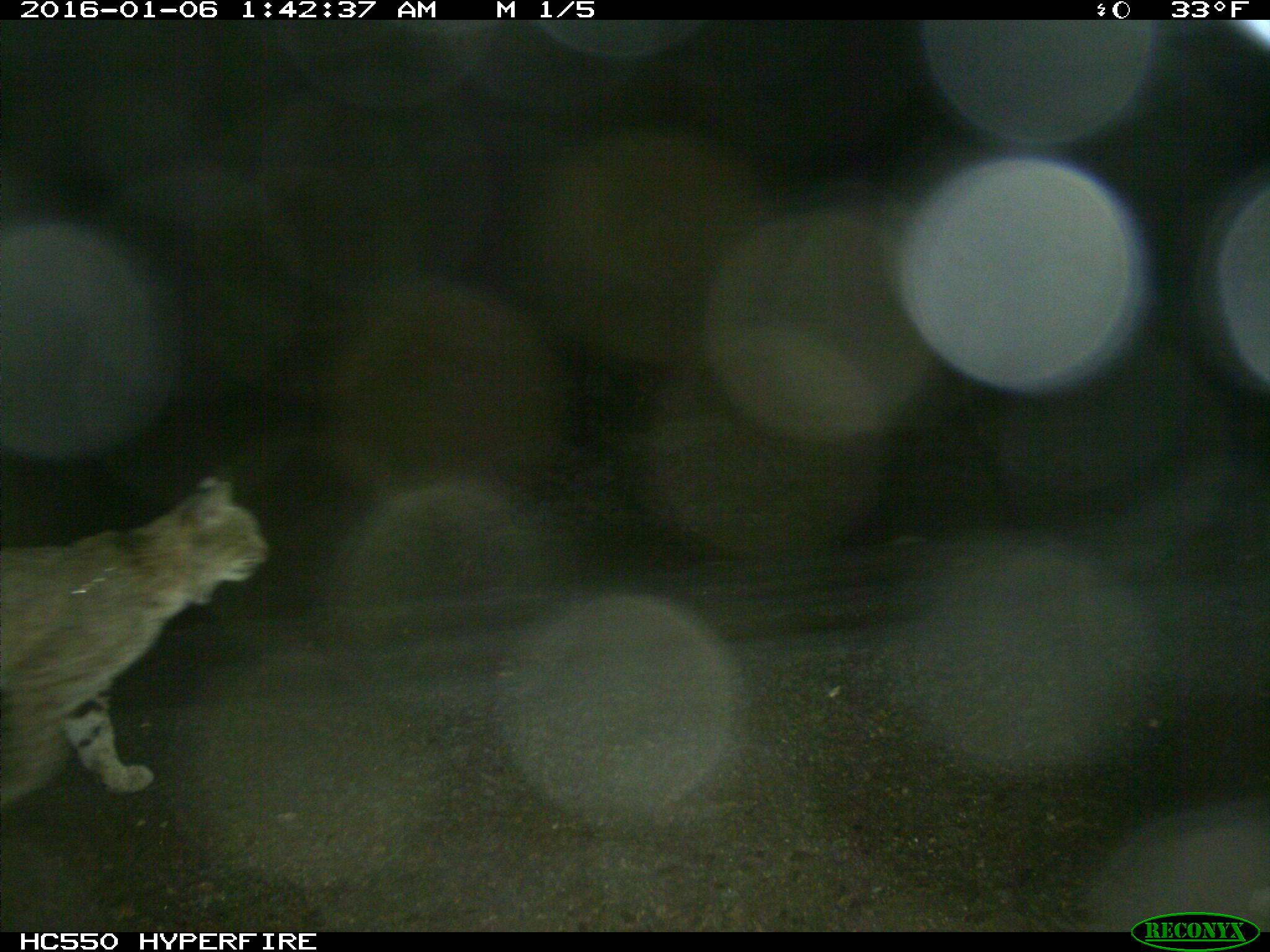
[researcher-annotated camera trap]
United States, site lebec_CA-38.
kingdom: Animalia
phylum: Chordata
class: Mammalia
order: Carnivora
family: Felidae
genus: Lynx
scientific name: Lynx rufus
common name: bobcat